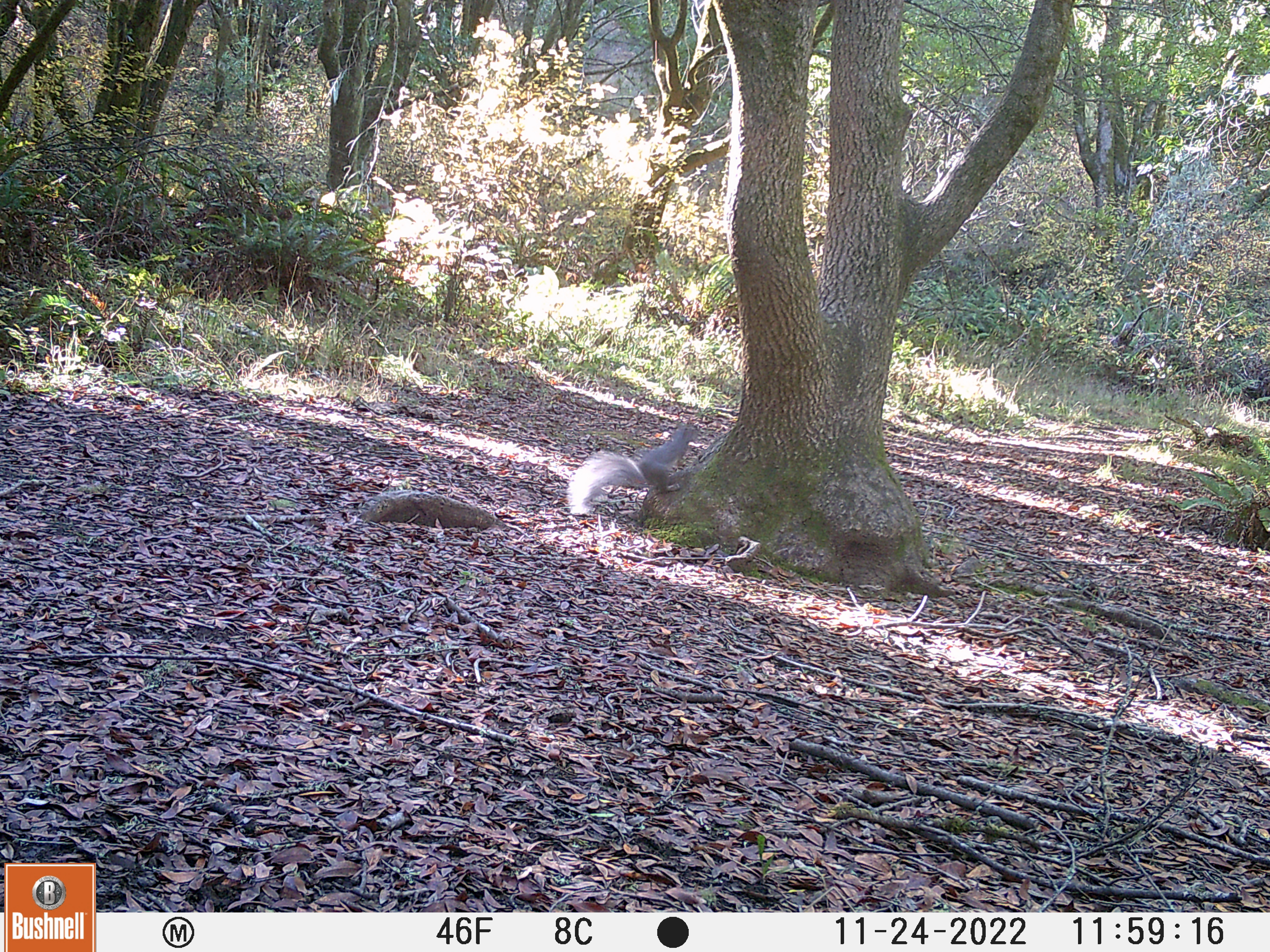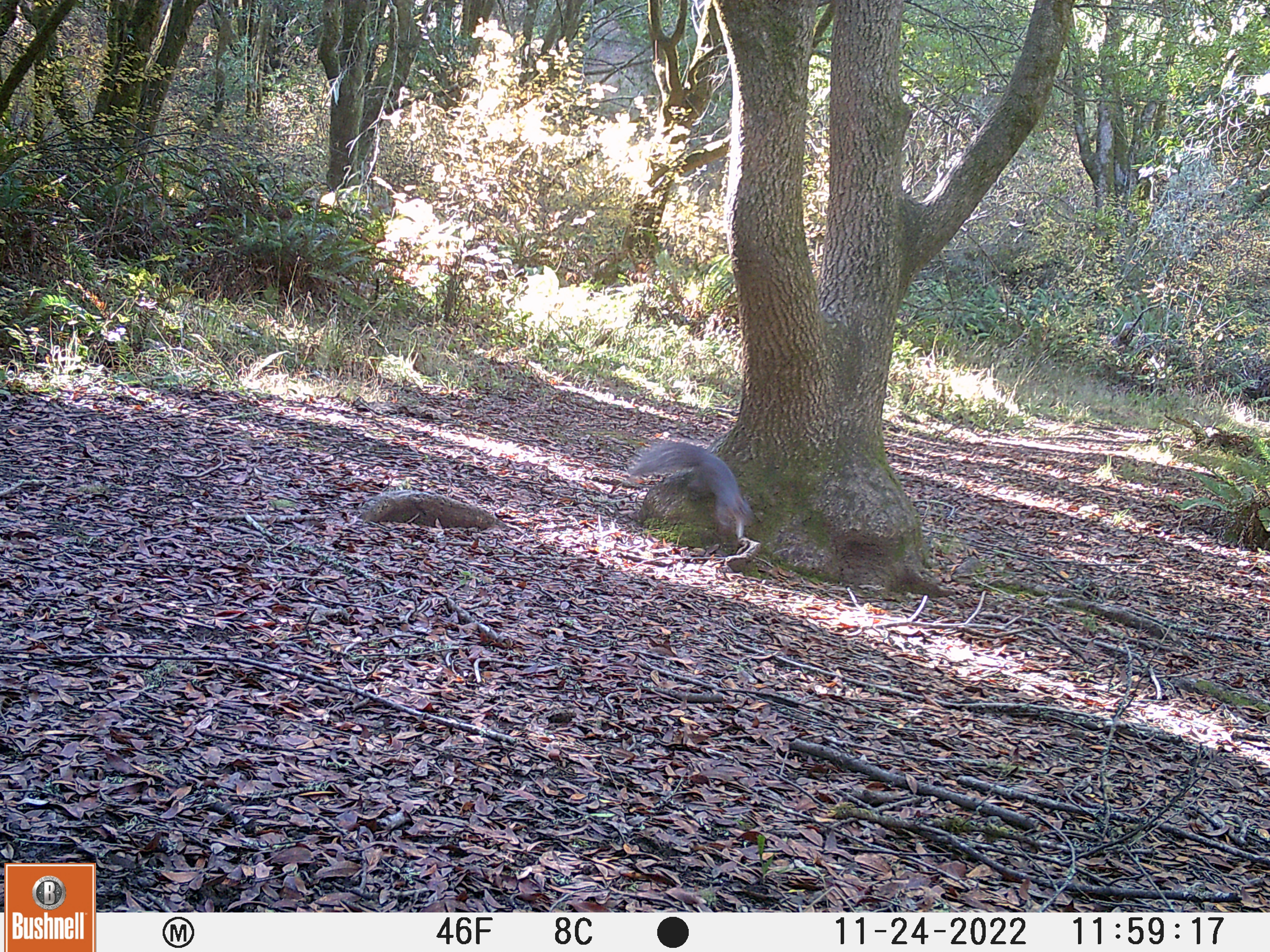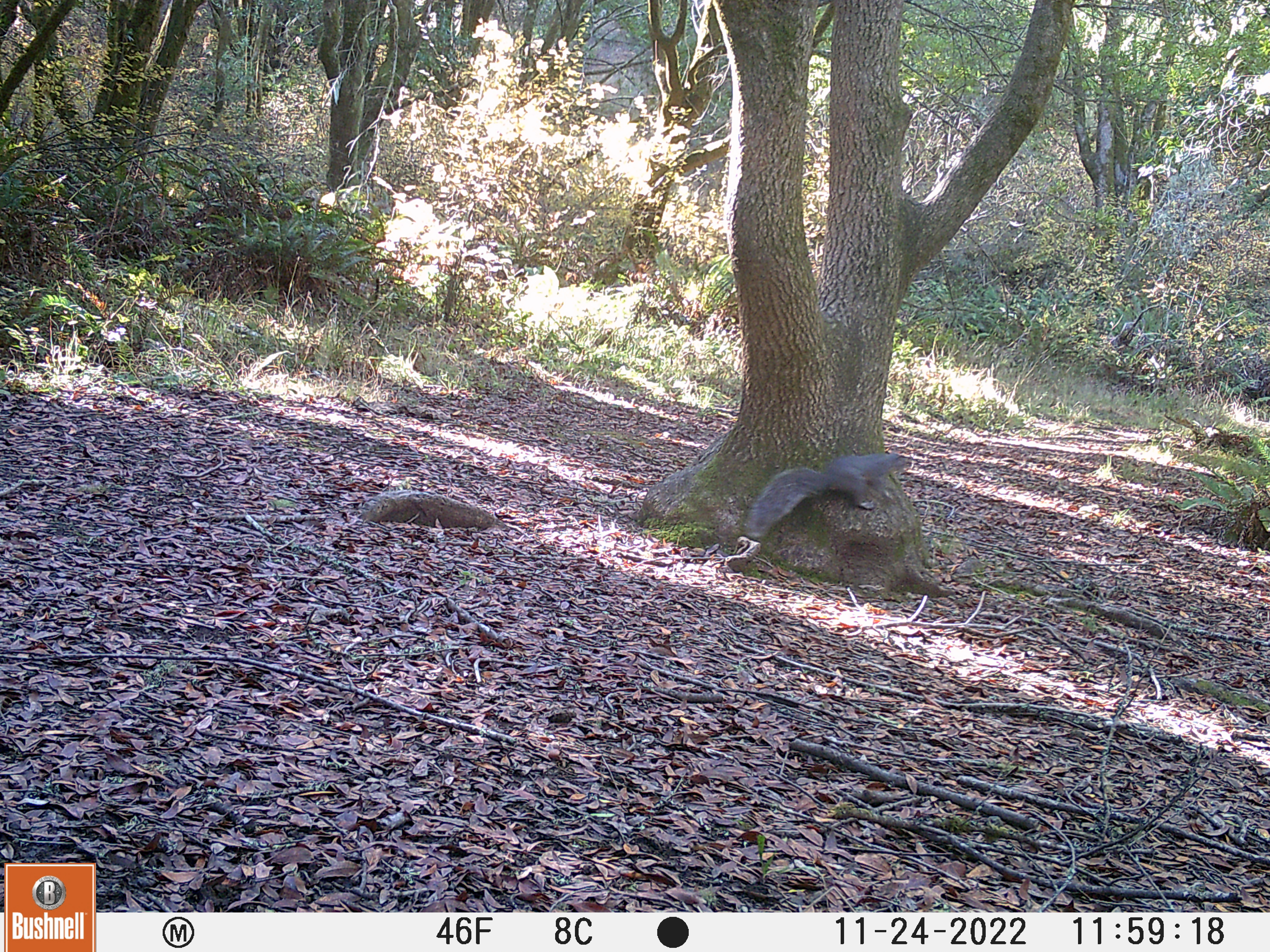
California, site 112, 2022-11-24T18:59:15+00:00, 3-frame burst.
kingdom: Animalia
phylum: Chordata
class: Mammalia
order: Rodentia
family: Sciuridae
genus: Sciurus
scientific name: Sciurus griseus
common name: western gray squirrel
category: western grey squirrel